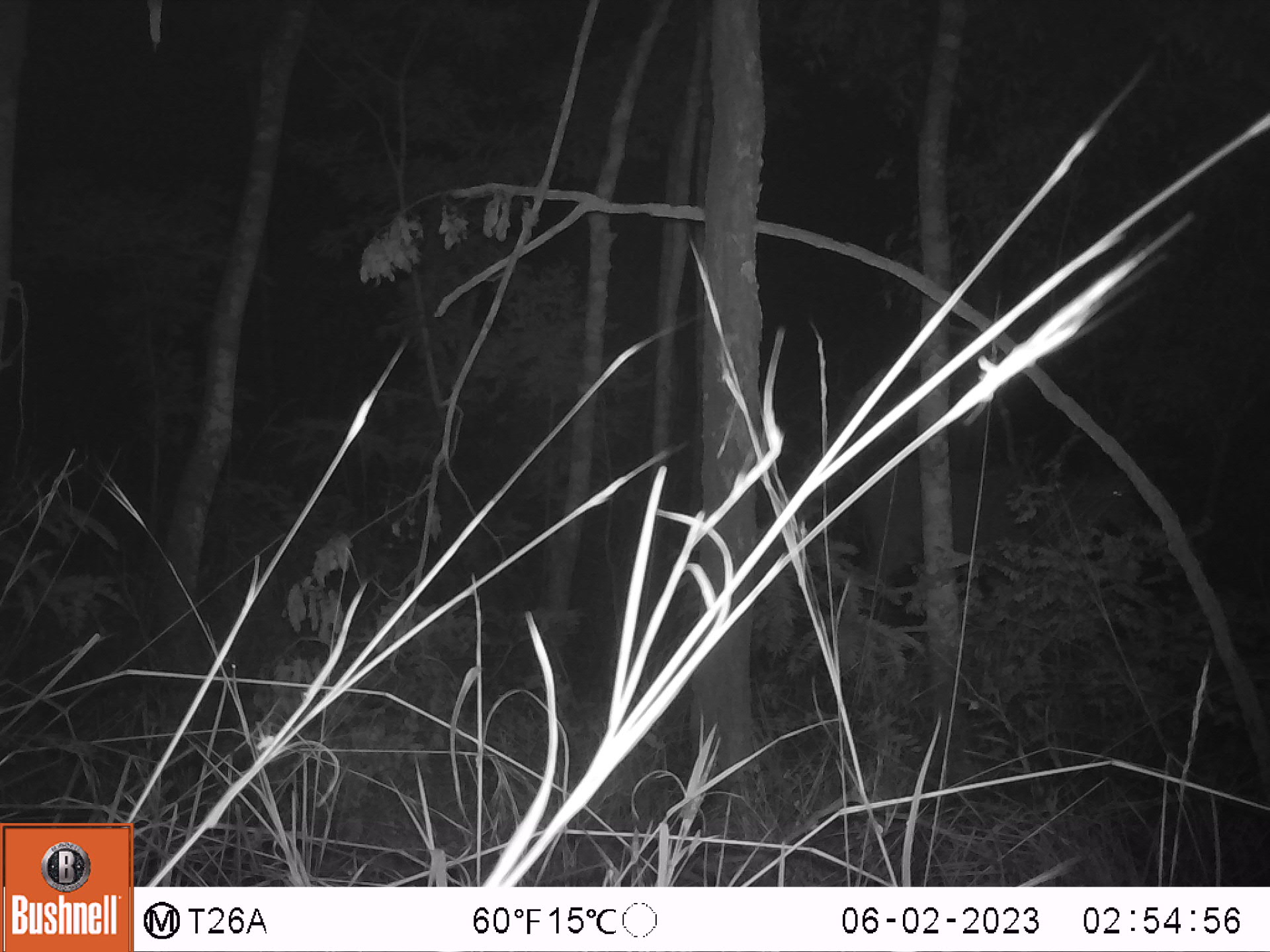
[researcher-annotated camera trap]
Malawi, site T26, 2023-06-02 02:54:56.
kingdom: Animalia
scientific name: Animalia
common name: other animal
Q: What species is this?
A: Other animal (Animalia).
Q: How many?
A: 1.